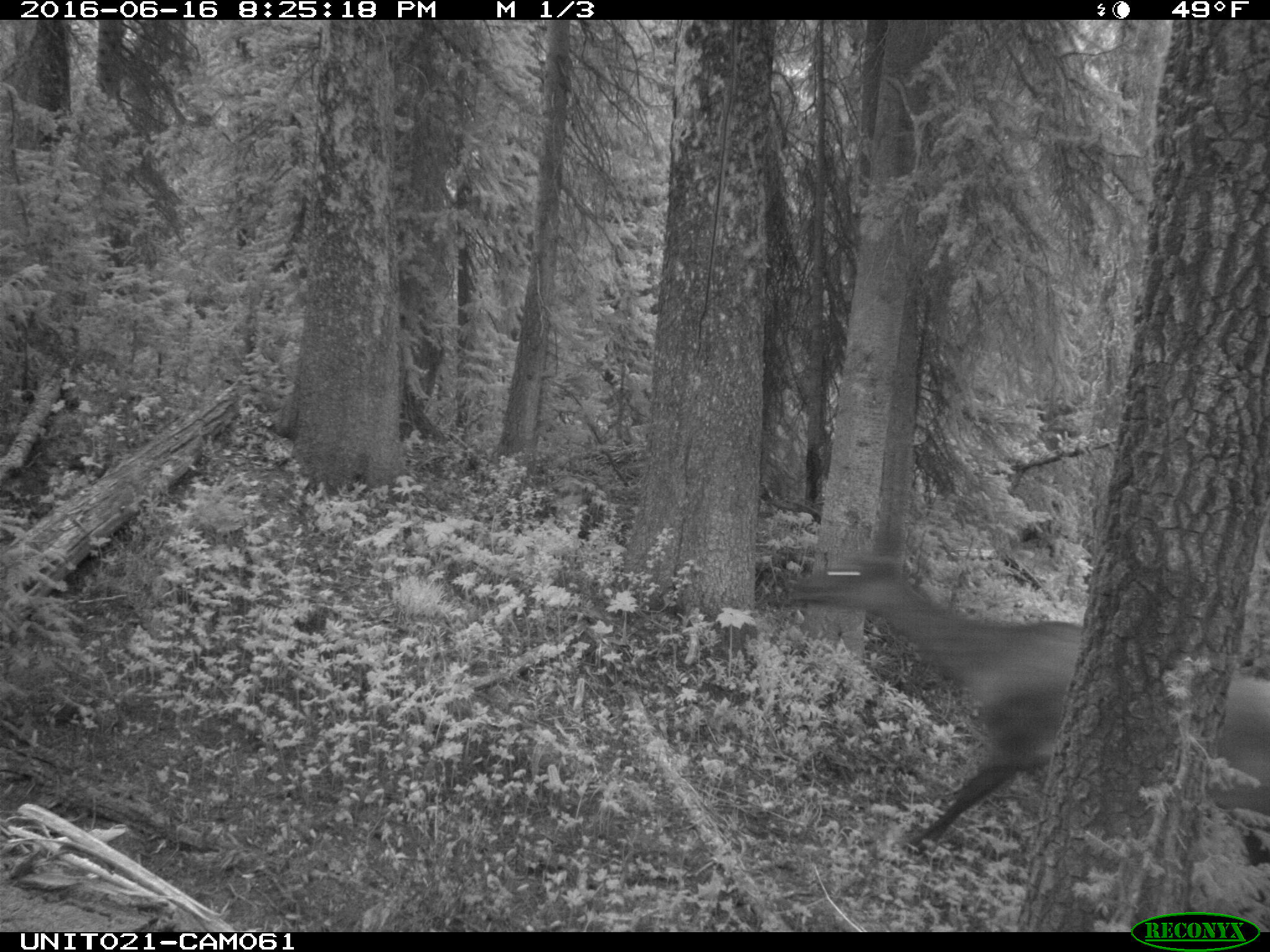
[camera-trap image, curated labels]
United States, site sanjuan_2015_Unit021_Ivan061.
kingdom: Animalia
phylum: Chordata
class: Mammalia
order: Artiodactyla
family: Cervidae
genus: Cervus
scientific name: Cervus elaphus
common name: red deer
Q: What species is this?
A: Cervus elaphus (red deer).